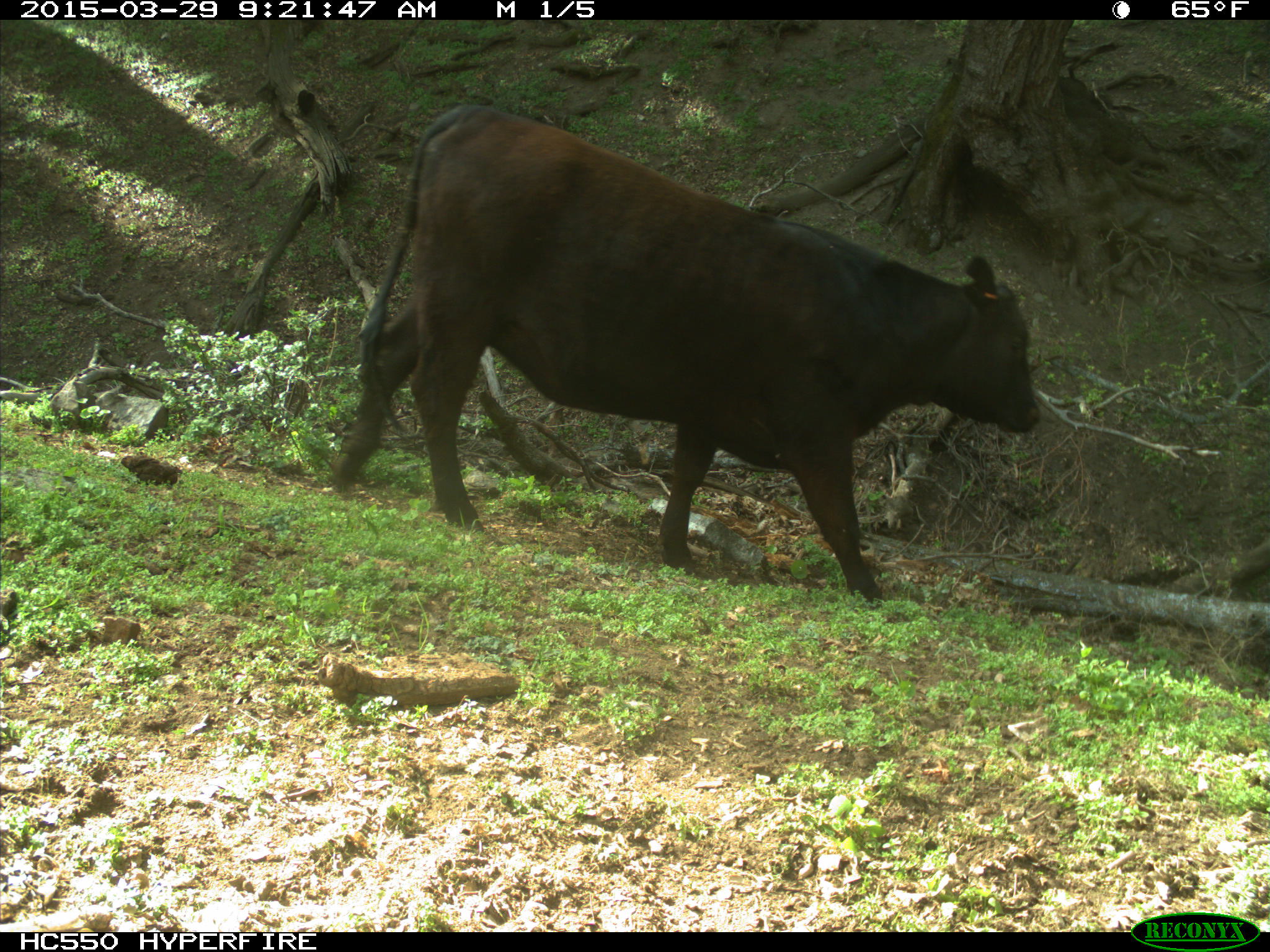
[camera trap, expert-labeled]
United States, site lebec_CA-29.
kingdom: Animalia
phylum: Chordata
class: Mammalia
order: Artiodactyla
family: Bovidae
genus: Bos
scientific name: Bos taurus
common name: domestic cow